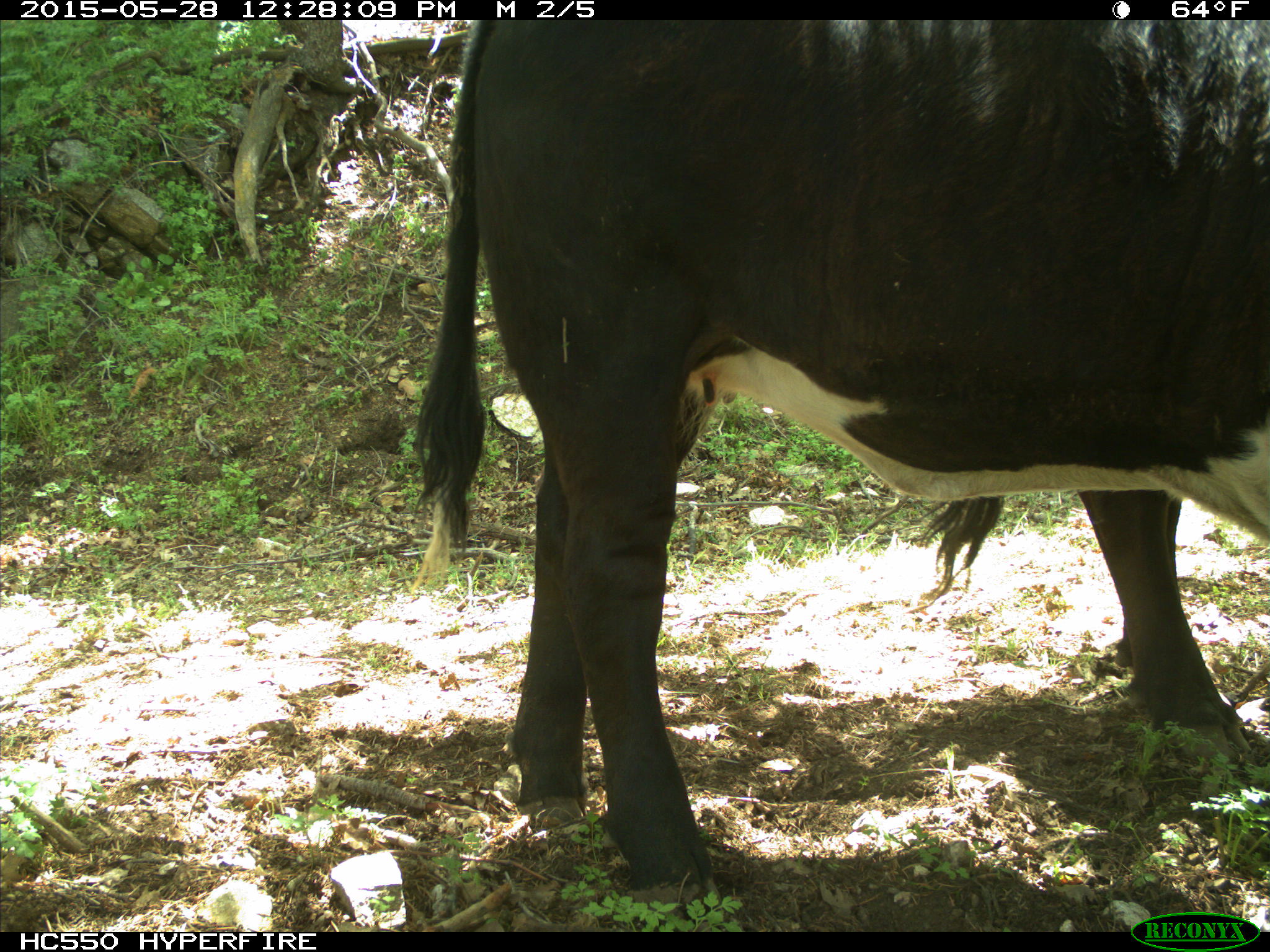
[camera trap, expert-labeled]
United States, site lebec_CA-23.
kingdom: Animalia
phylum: Chordata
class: Mammalia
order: Artiodactyla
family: Bovidae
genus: Bos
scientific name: Bos taurus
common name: domestic cow